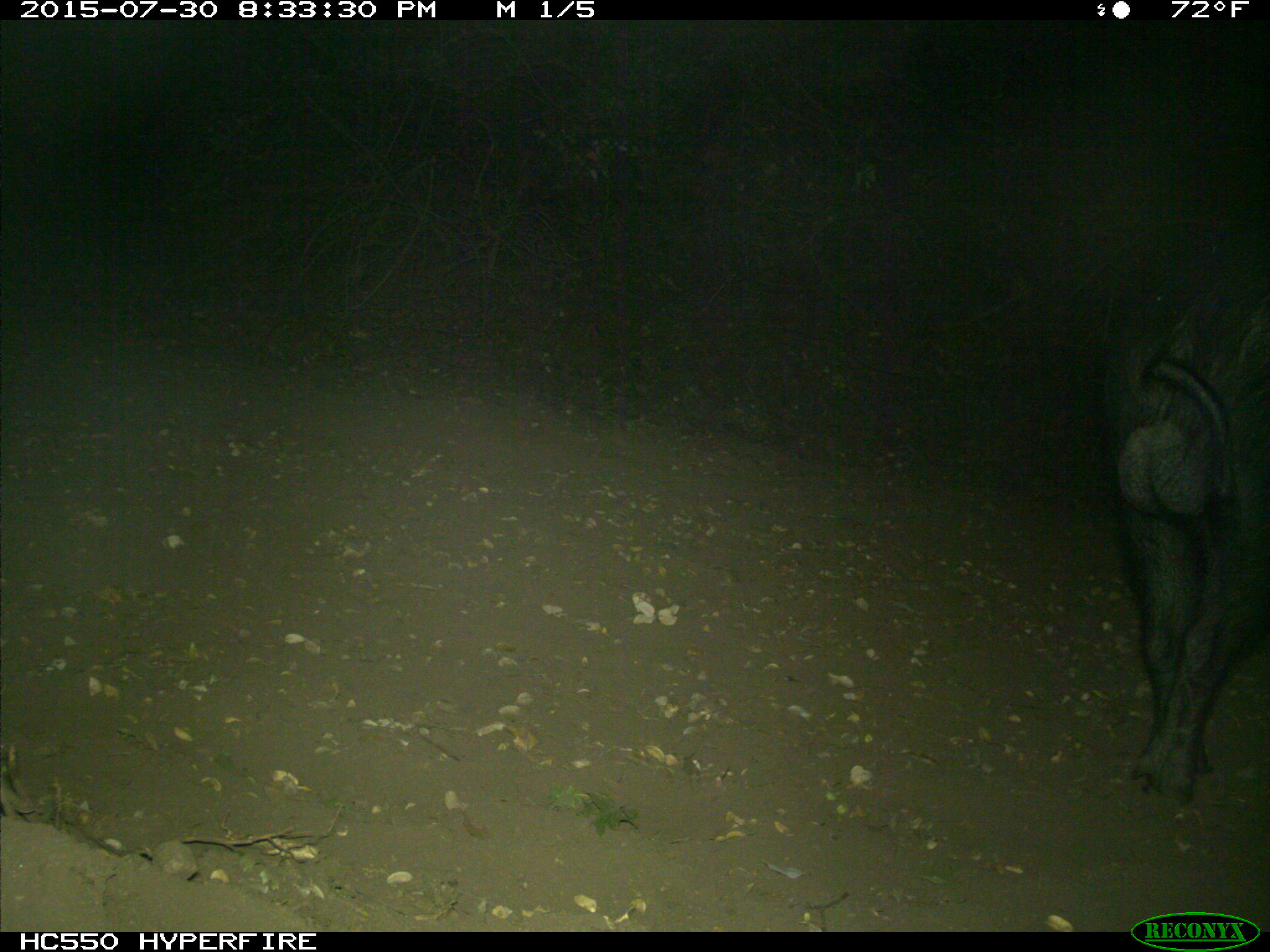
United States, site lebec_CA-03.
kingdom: Animalia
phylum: Chordata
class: Mammalia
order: Artiodactyla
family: Suidae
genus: Sus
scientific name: Sus scrofa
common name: wild boar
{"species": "Sus scrofa (wild boar)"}